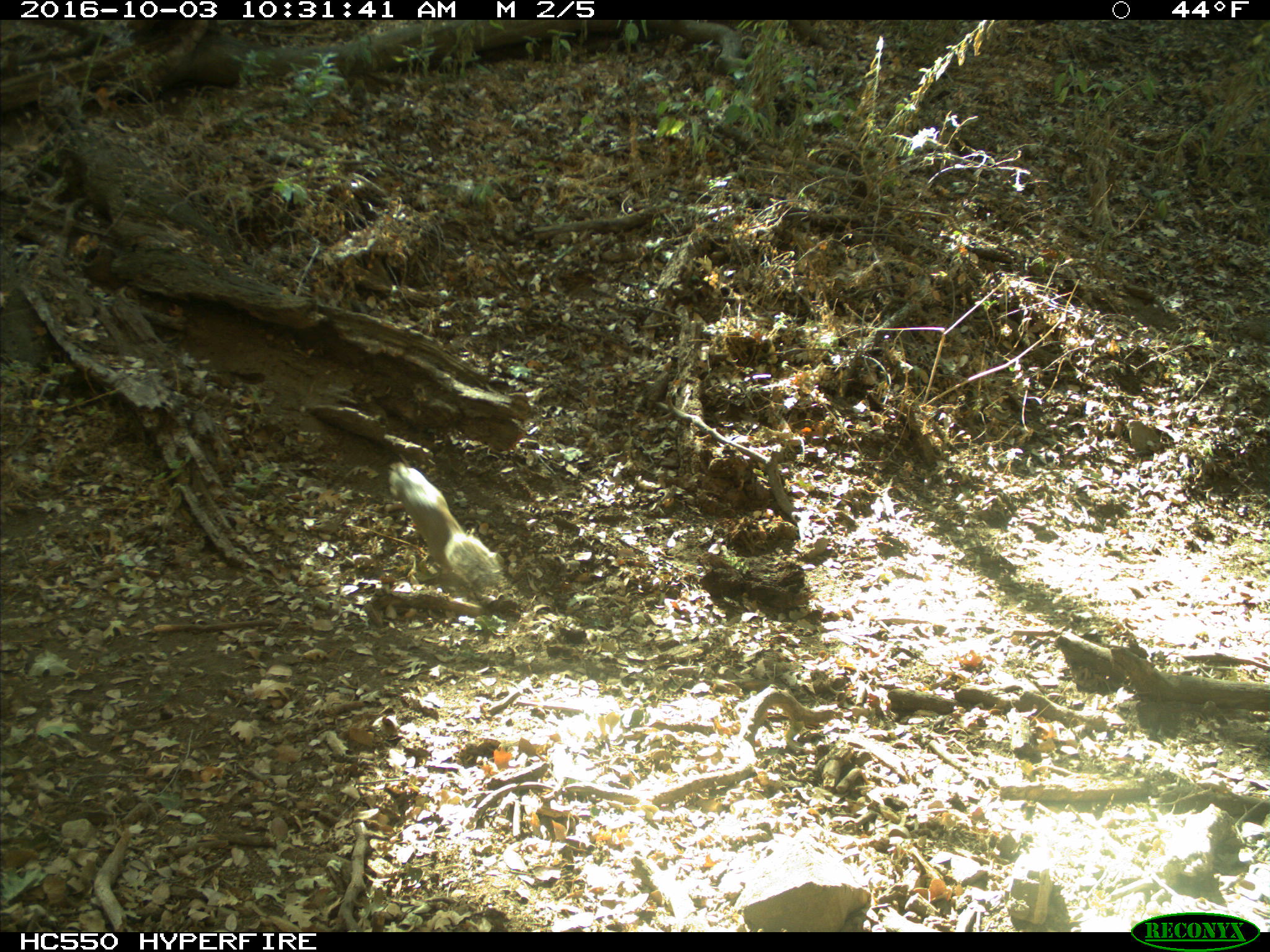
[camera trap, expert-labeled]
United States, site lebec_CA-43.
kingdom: Animalia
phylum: Chordata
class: Mammalia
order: Rodentia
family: Sciuridae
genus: Otospermophilus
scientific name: Otospermophilus beecheyi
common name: california ground squirrel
Otospermophilus beecheyi (california ground squirrel).